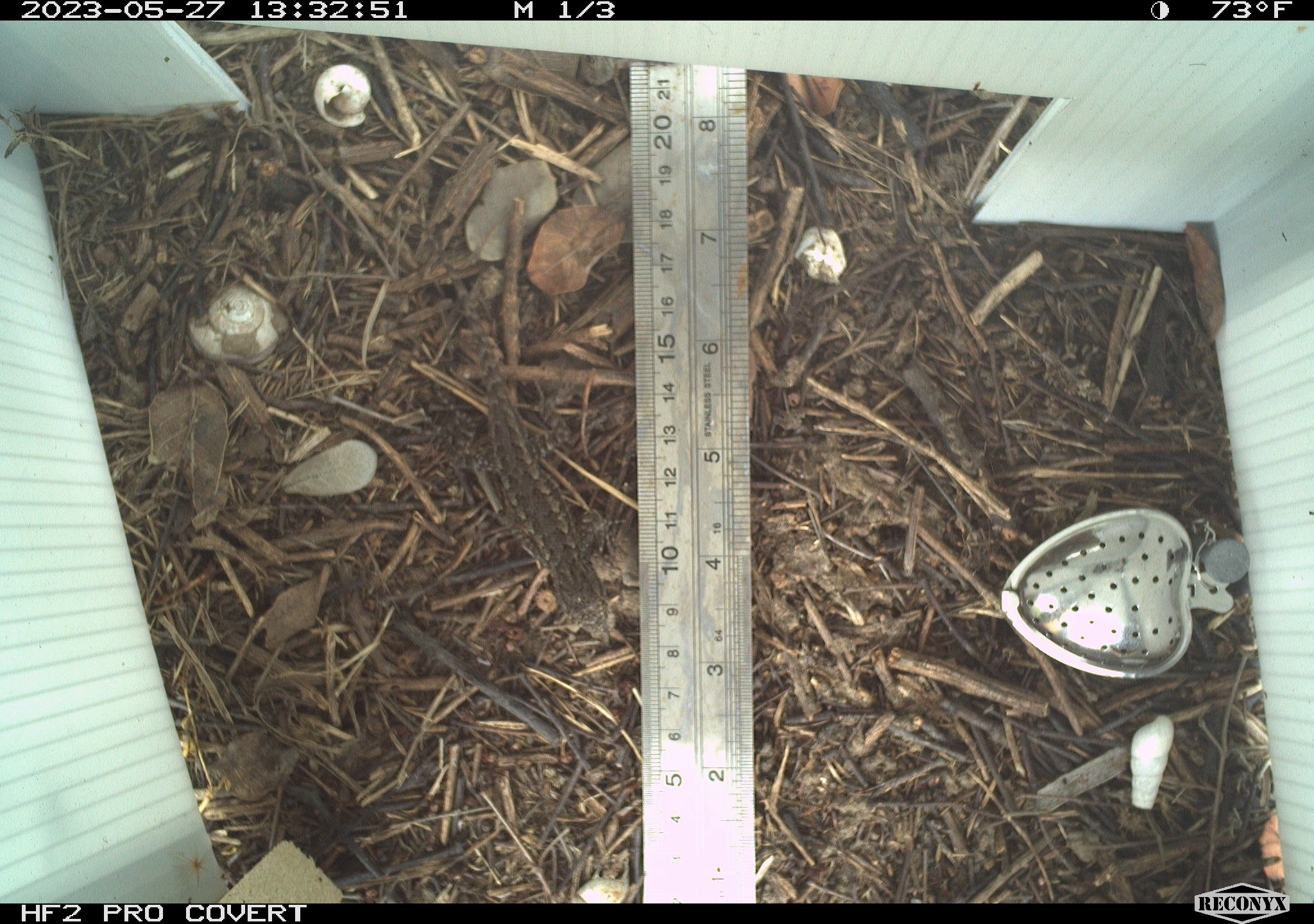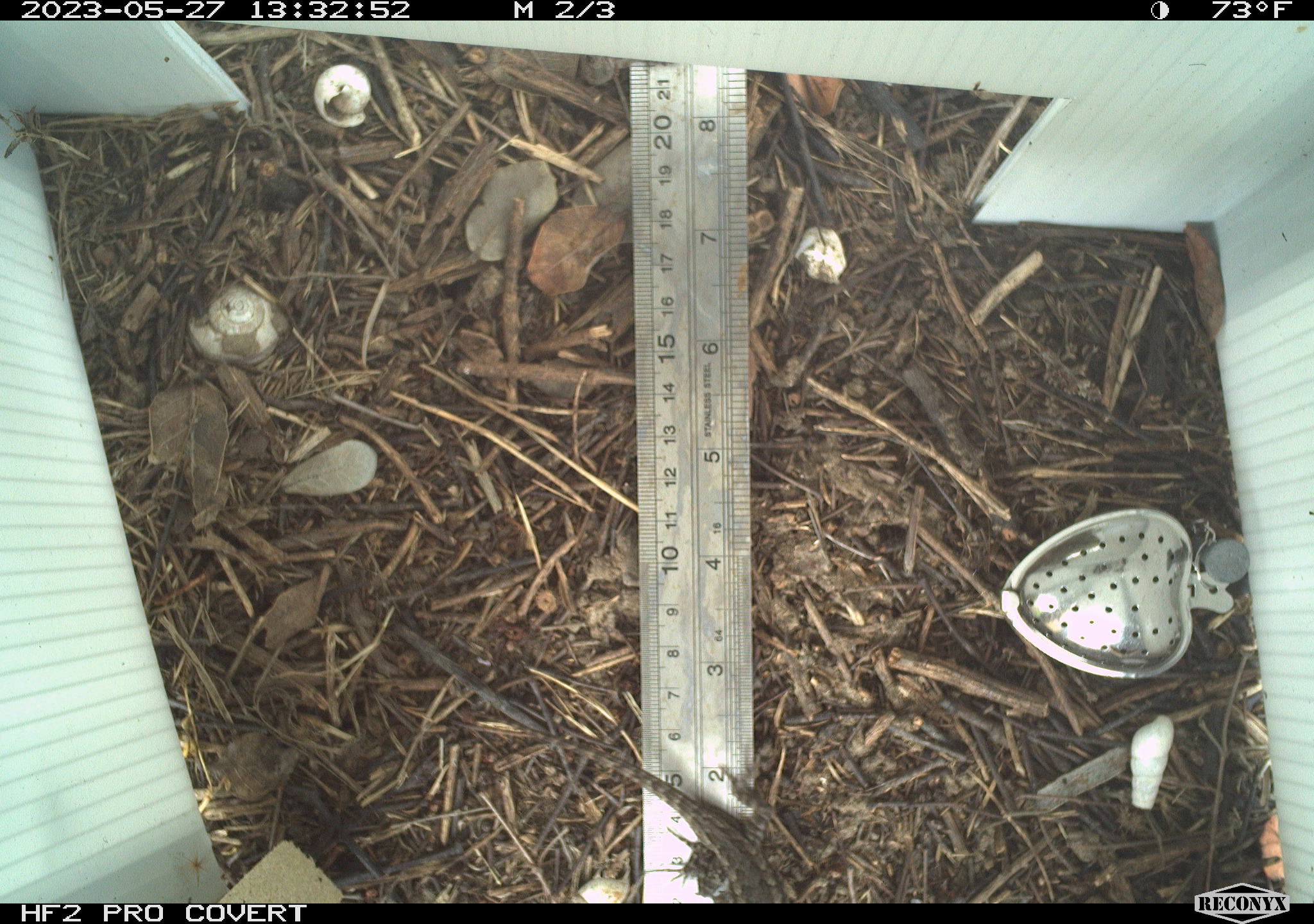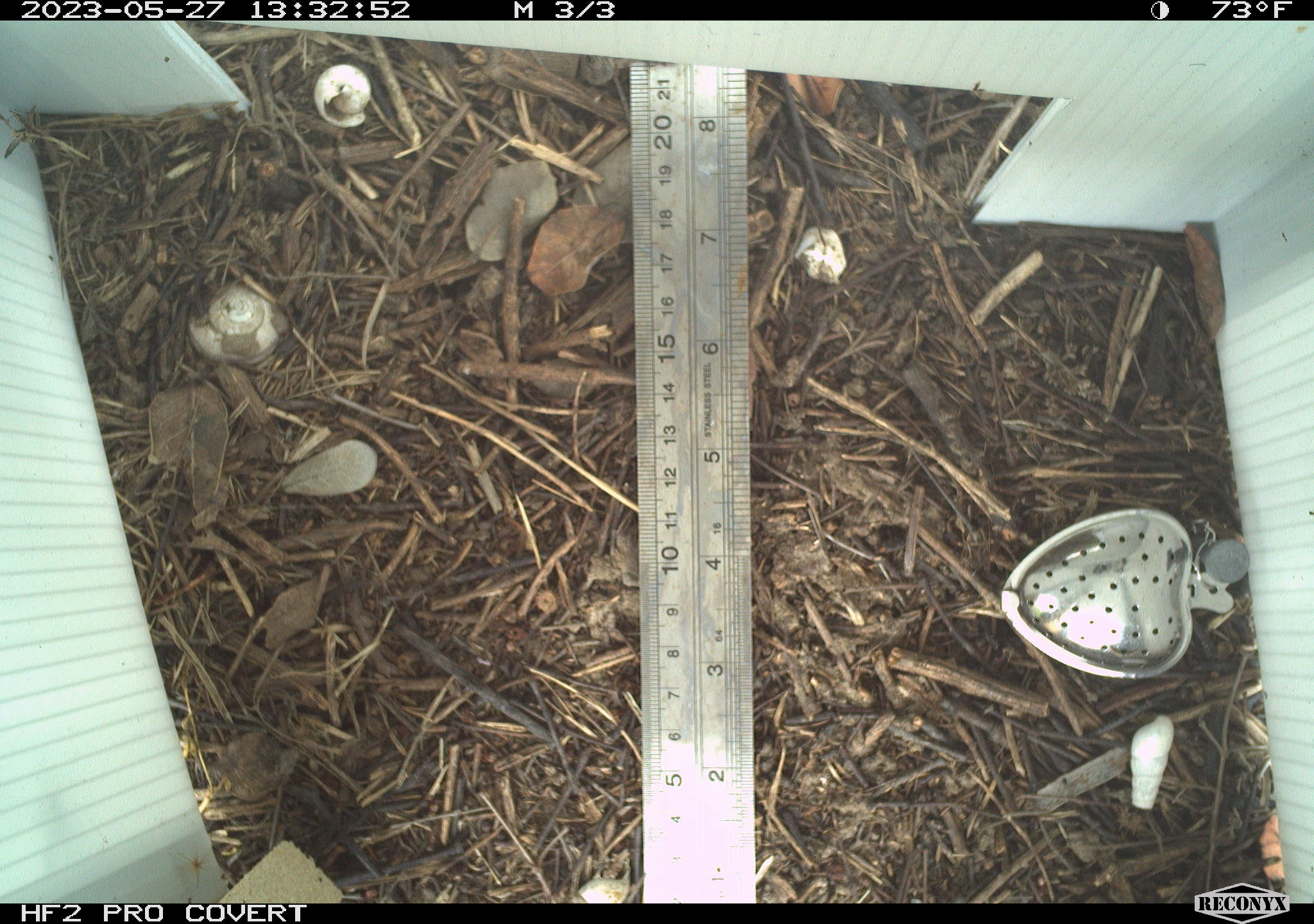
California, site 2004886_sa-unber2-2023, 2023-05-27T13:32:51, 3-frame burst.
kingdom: Animalia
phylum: Chordata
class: Reptilia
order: Squamata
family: Phrynosomatidae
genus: Sceloporus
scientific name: Sceloporus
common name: spiny lizards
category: sceloporus species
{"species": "sceloporus species (spiny lizards) (Sceloporus)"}